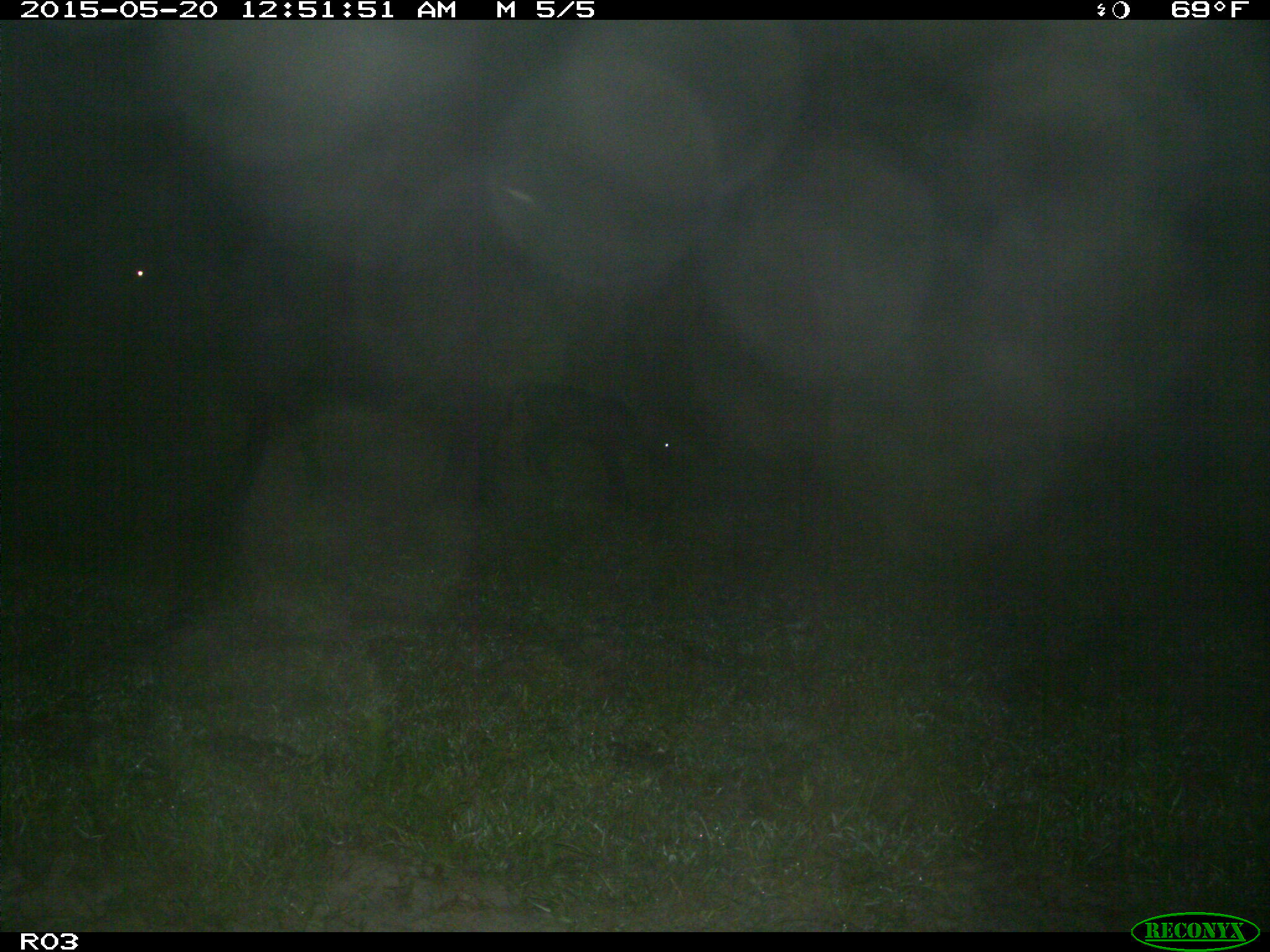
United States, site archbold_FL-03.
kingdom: Animalia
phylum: Chordata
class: Mammalia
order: Artiodactyla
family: Bovidae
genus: Bos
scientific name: Bos taurus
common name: domestic cow